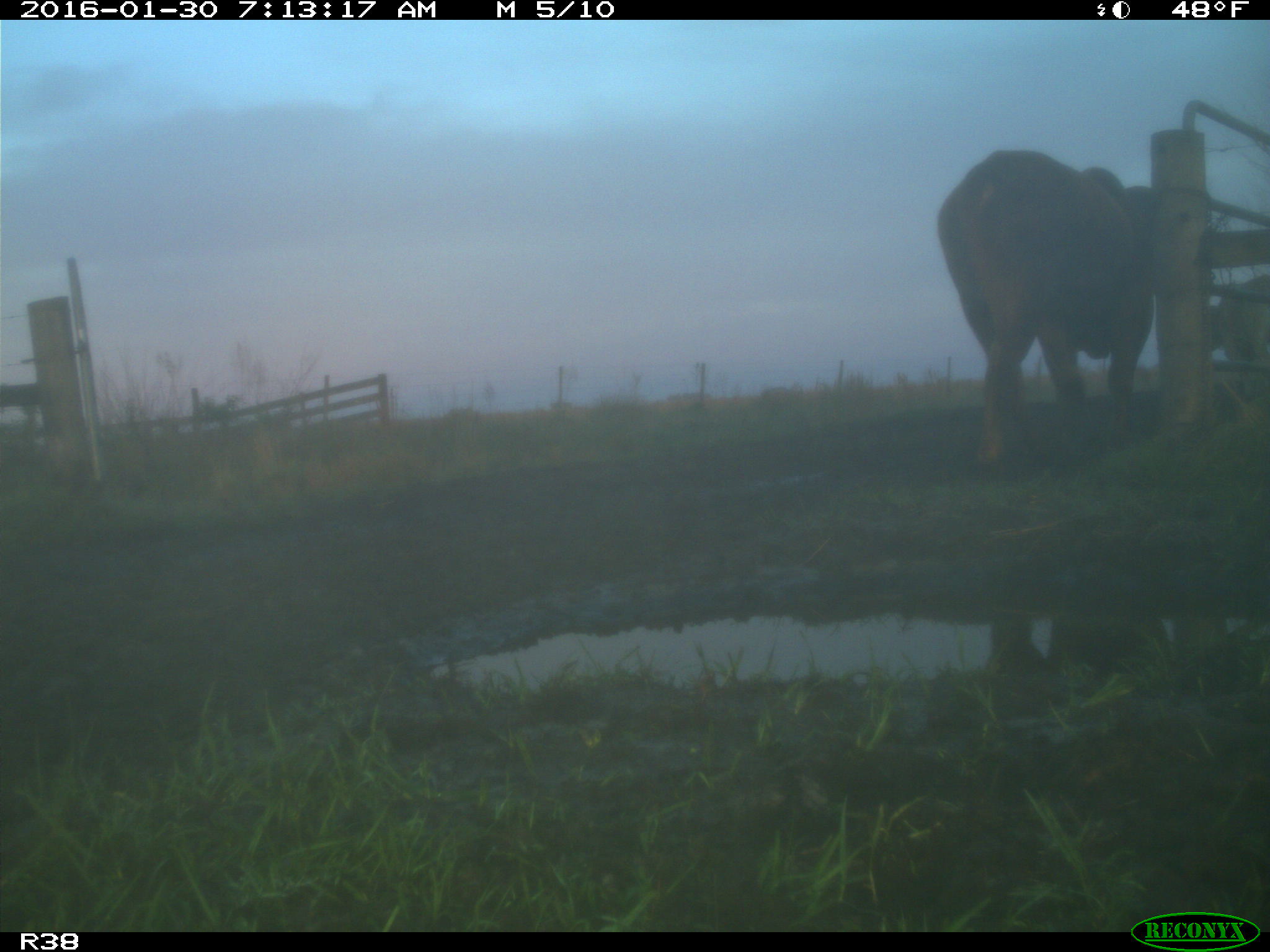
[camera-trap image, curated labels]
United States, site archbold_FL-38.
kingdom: Animalia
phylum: Chordata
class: Mammalia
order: Artiodactyla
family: Bovidae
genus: Bos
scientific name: Bos taurus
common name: domestic cow